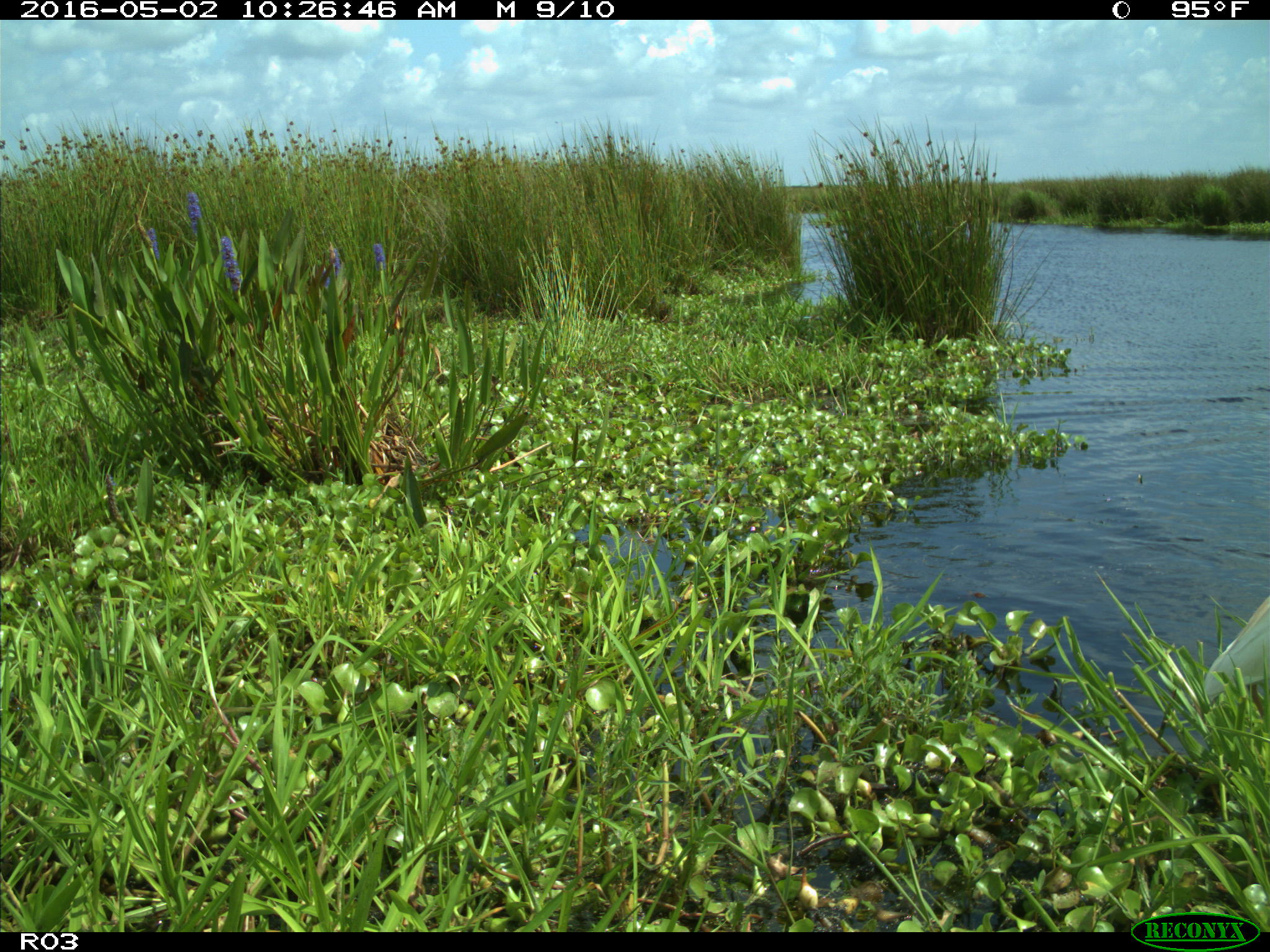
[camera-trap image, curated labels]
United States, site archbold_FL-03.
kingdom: Animalia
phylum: Chordata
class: Mammalia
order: Artiodactyla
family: Bovidae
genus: Bos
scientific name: Bos taurus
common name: domestic cow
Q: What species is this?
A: Bos taurus (domestic cow).